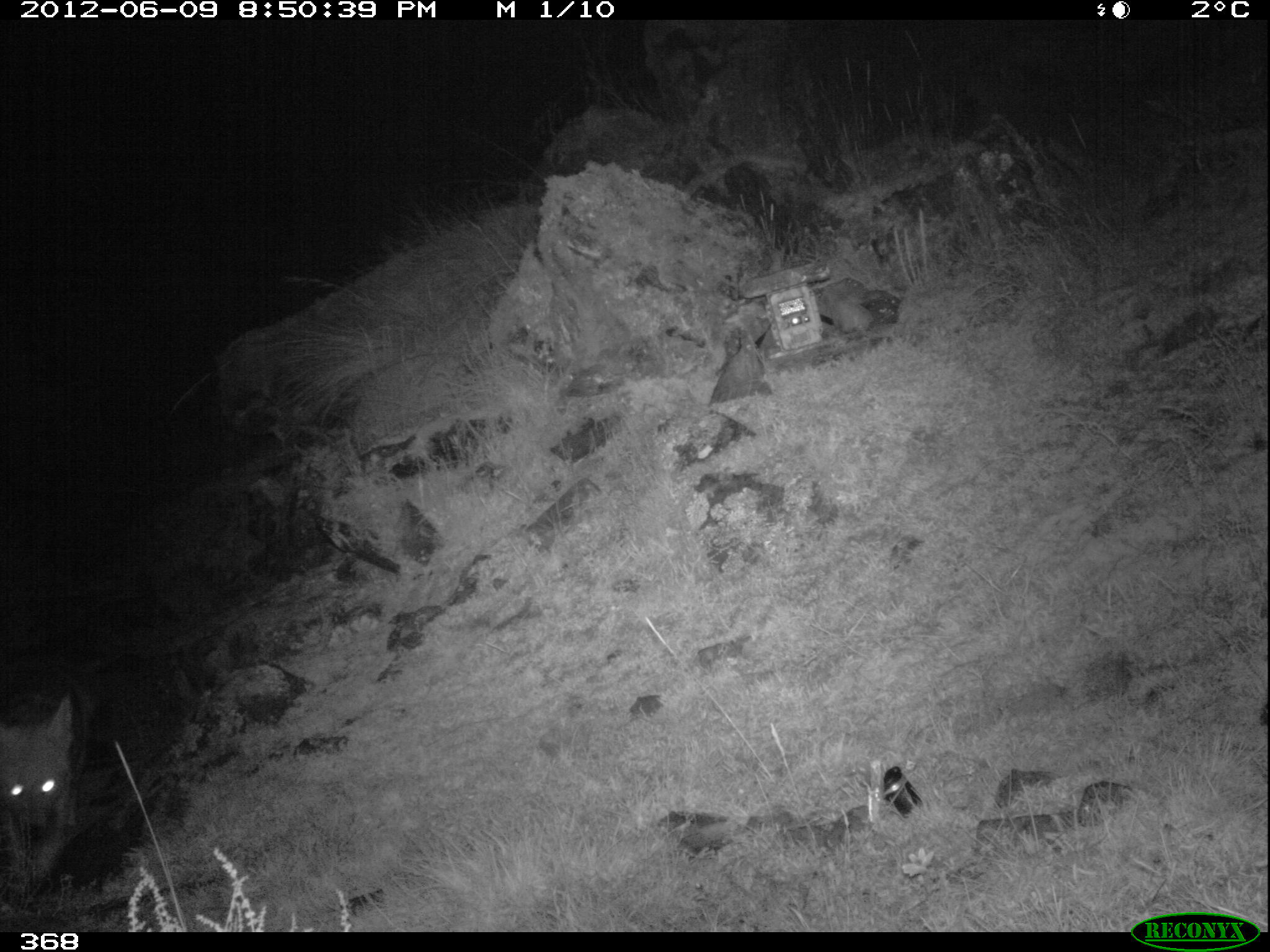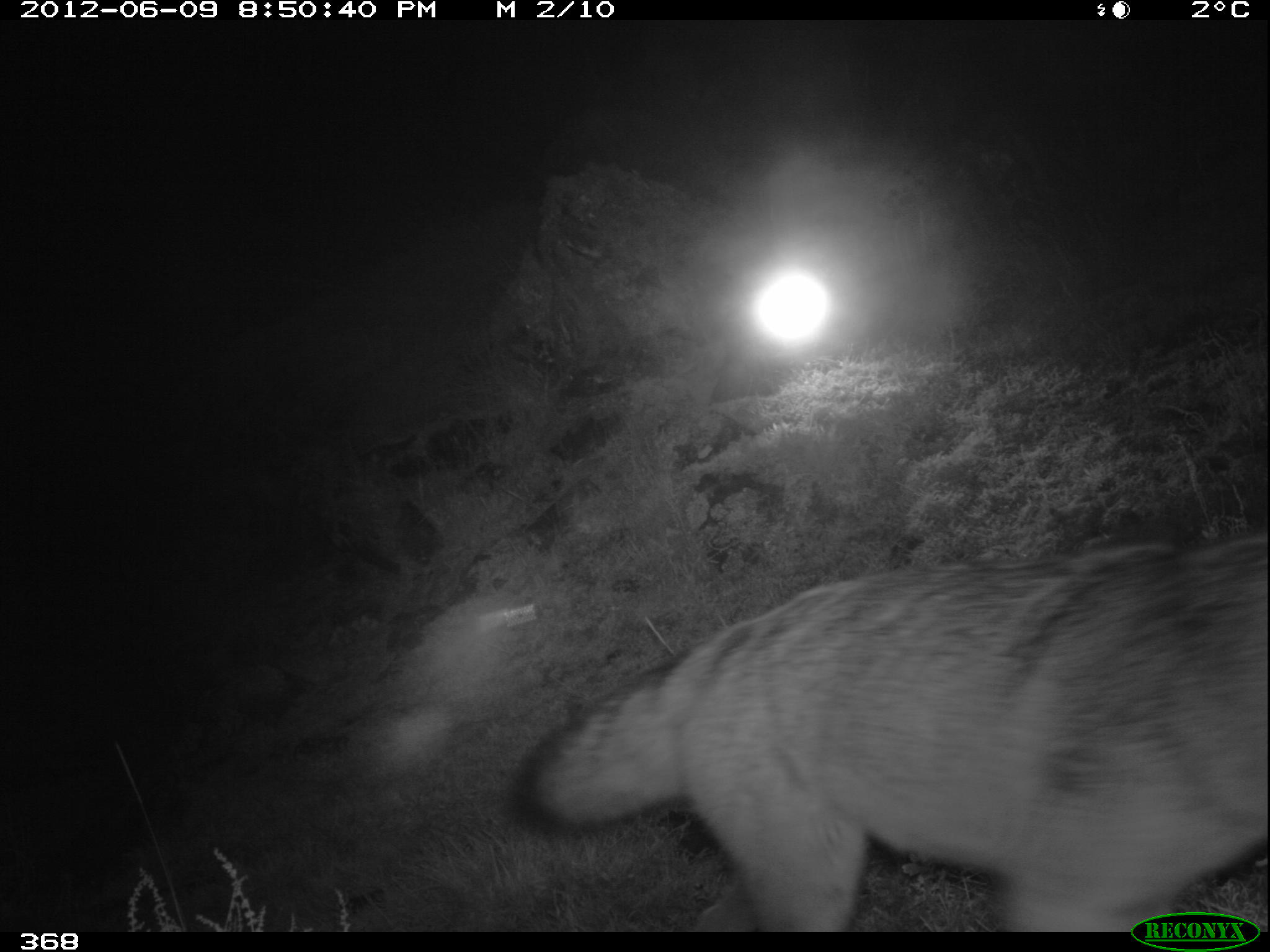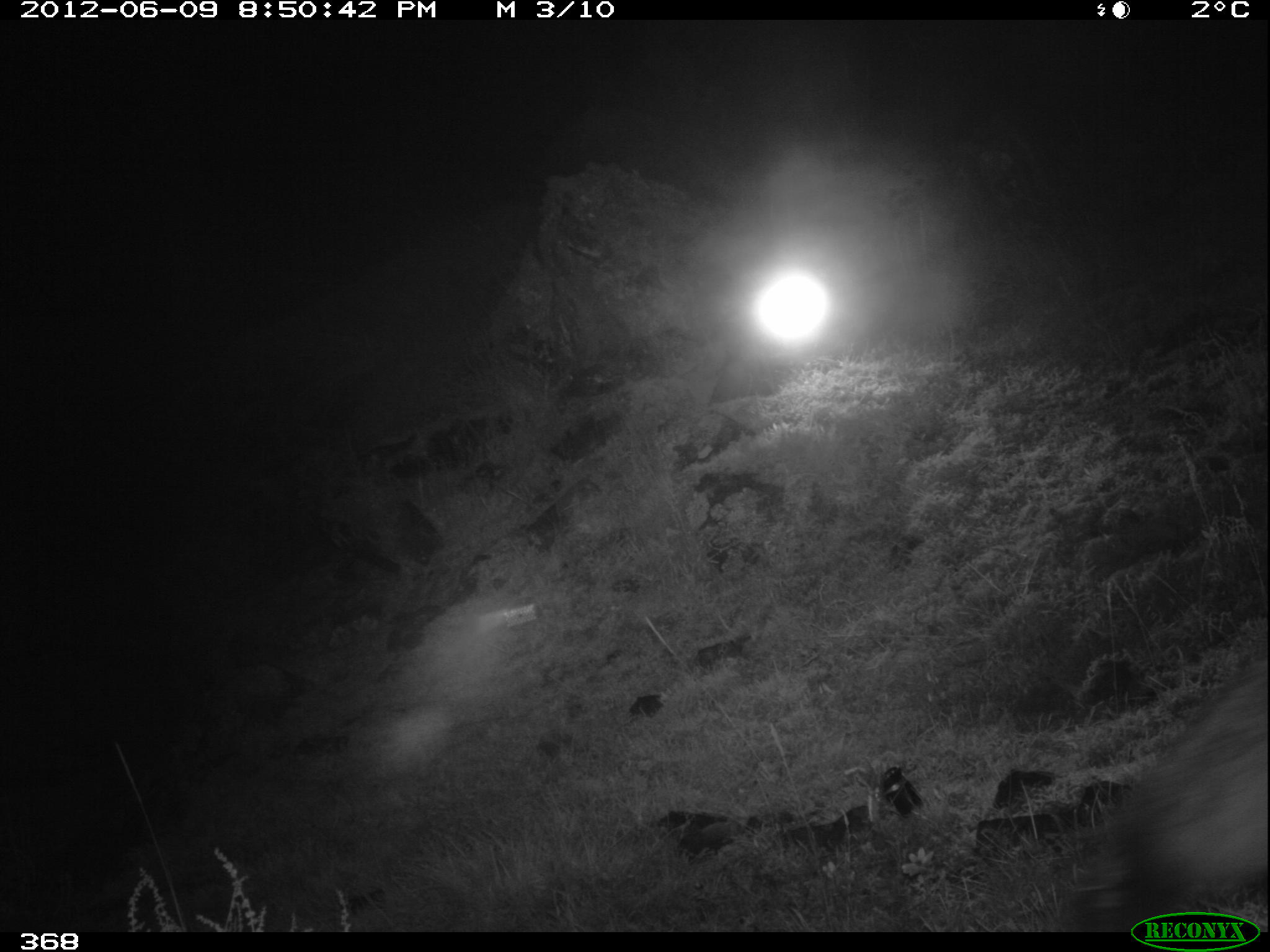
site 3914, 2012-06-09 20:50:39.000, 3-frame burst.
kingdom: Animalia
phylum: Chordata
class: Mammalia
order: Carnivora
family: Canidae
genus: Lycalopex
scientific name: Lycalopex culpaeus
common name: culpeo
Lycalopex culpaeus (culpeo).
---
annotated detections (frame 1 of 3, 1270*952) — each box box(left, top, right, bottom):
lycalopex culpaeus: box(0, 694, 77, 880)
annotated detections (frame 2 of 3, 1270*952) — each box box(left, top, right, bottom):
lycalopex culpaeus: box(506, 534, 1270, 930)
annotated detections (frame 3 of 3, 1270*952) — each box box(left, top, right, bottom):
lycalopex culpaeus: box(1080, 650, 1270, 912)